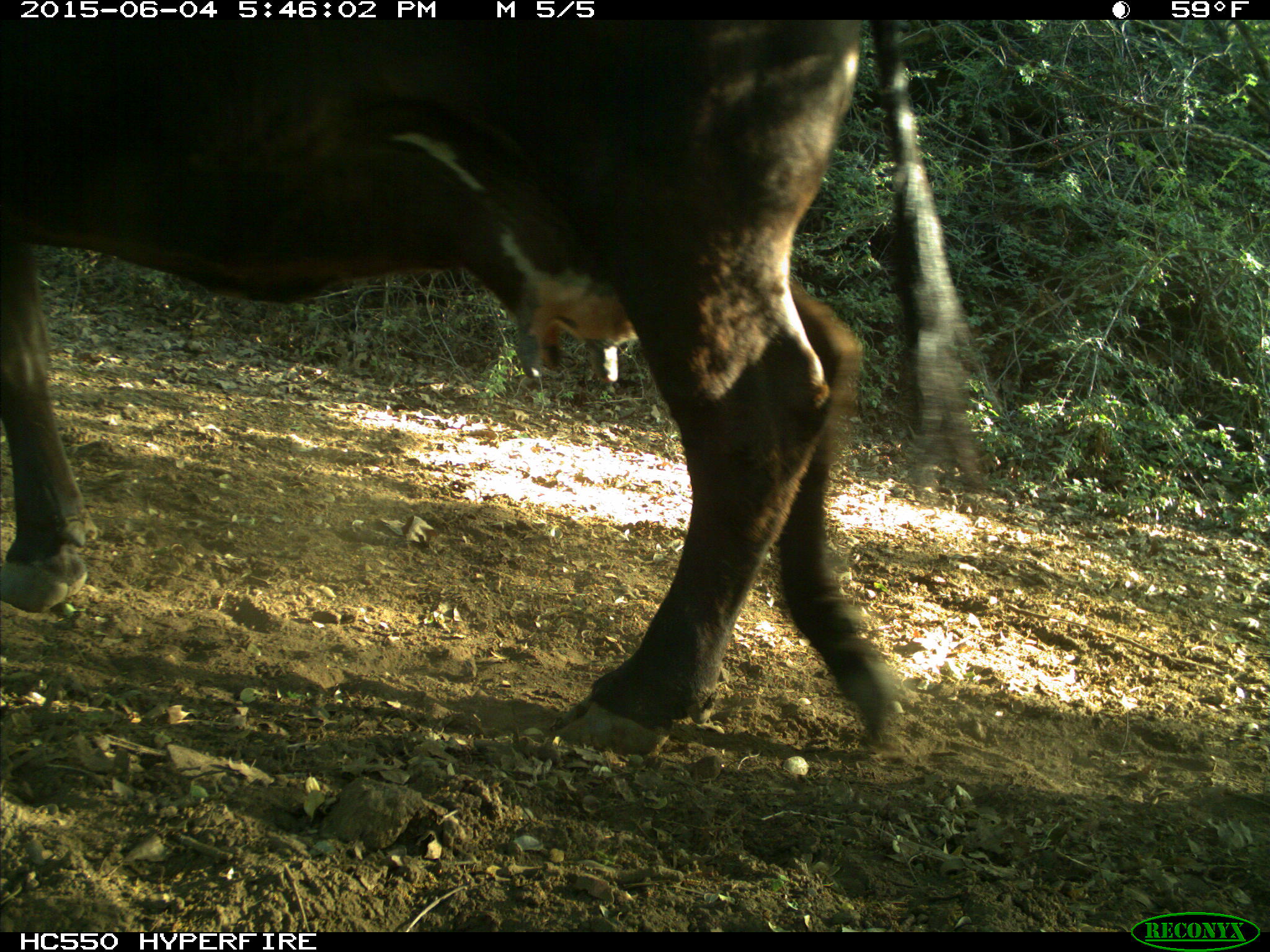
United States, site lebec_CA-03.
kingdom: Animalia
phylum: Chordata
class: Mammalia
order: Artiodactyla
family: Bovidae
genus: Bos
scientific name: Bos taurus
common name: domestic cow